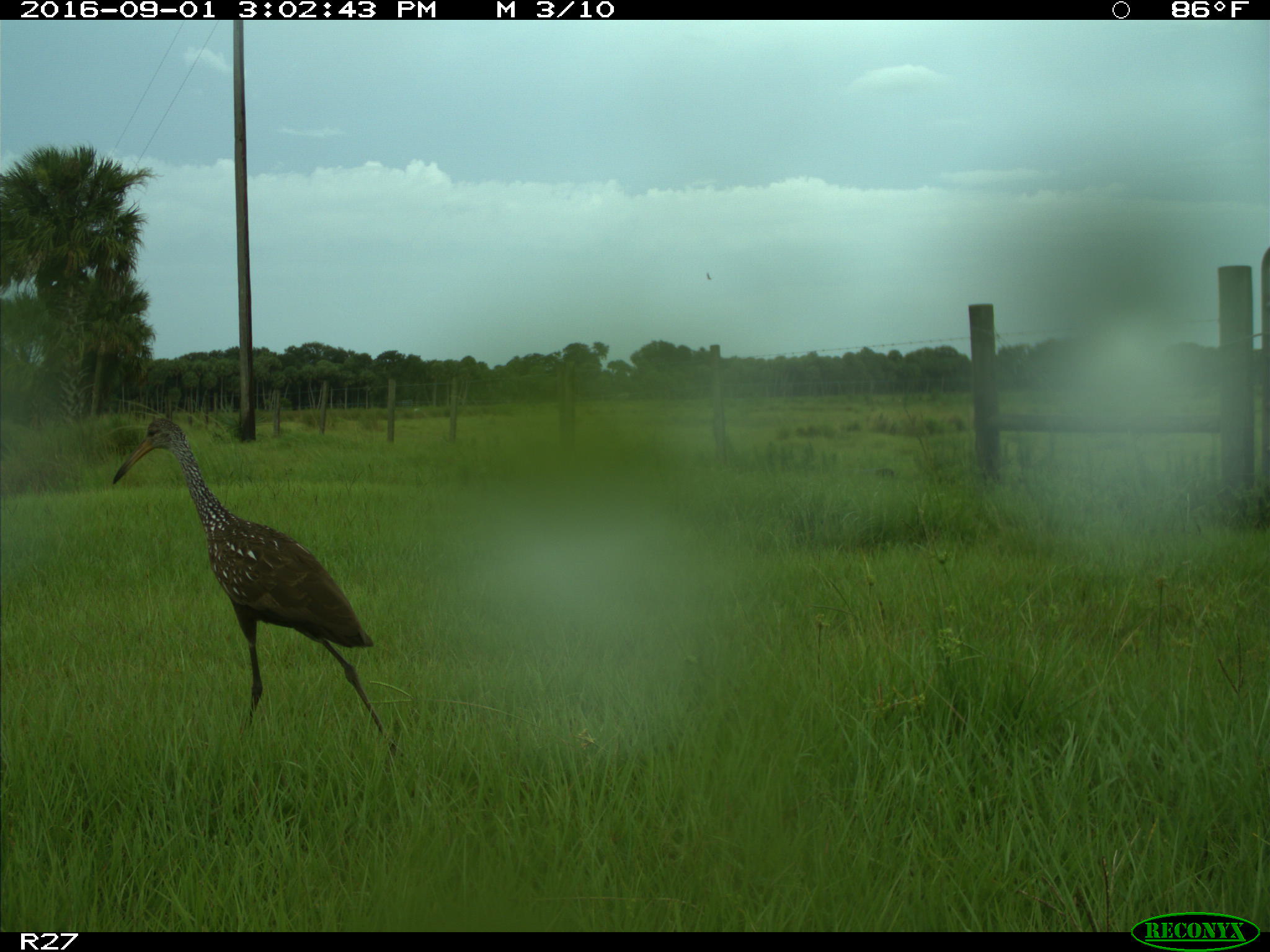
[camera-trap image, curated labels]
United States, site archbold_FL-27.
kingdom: Animalia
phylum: Chordata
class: Aves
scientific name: Aves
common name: birds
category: unidentified bird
Unidentified bird (birds) (Aves).